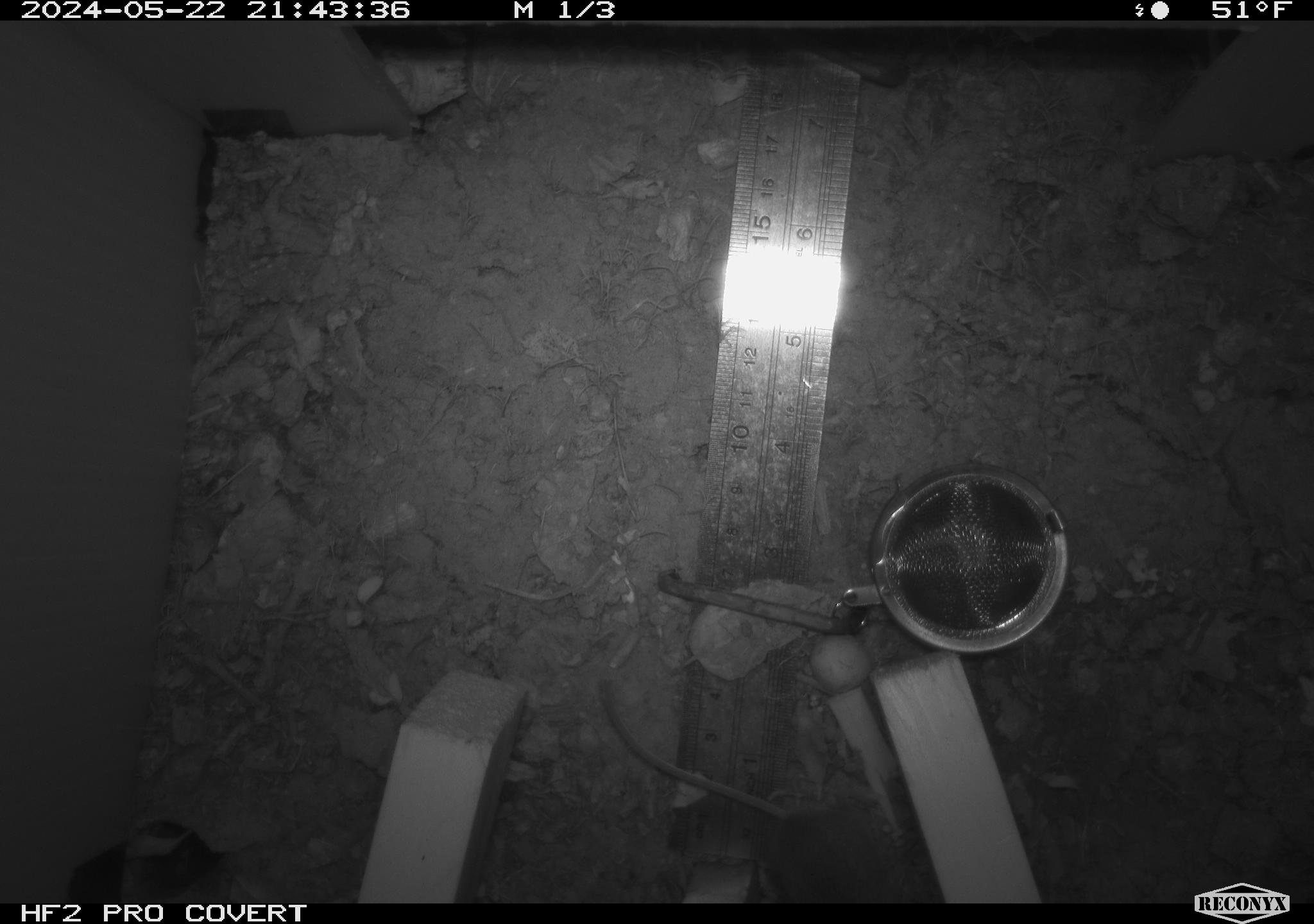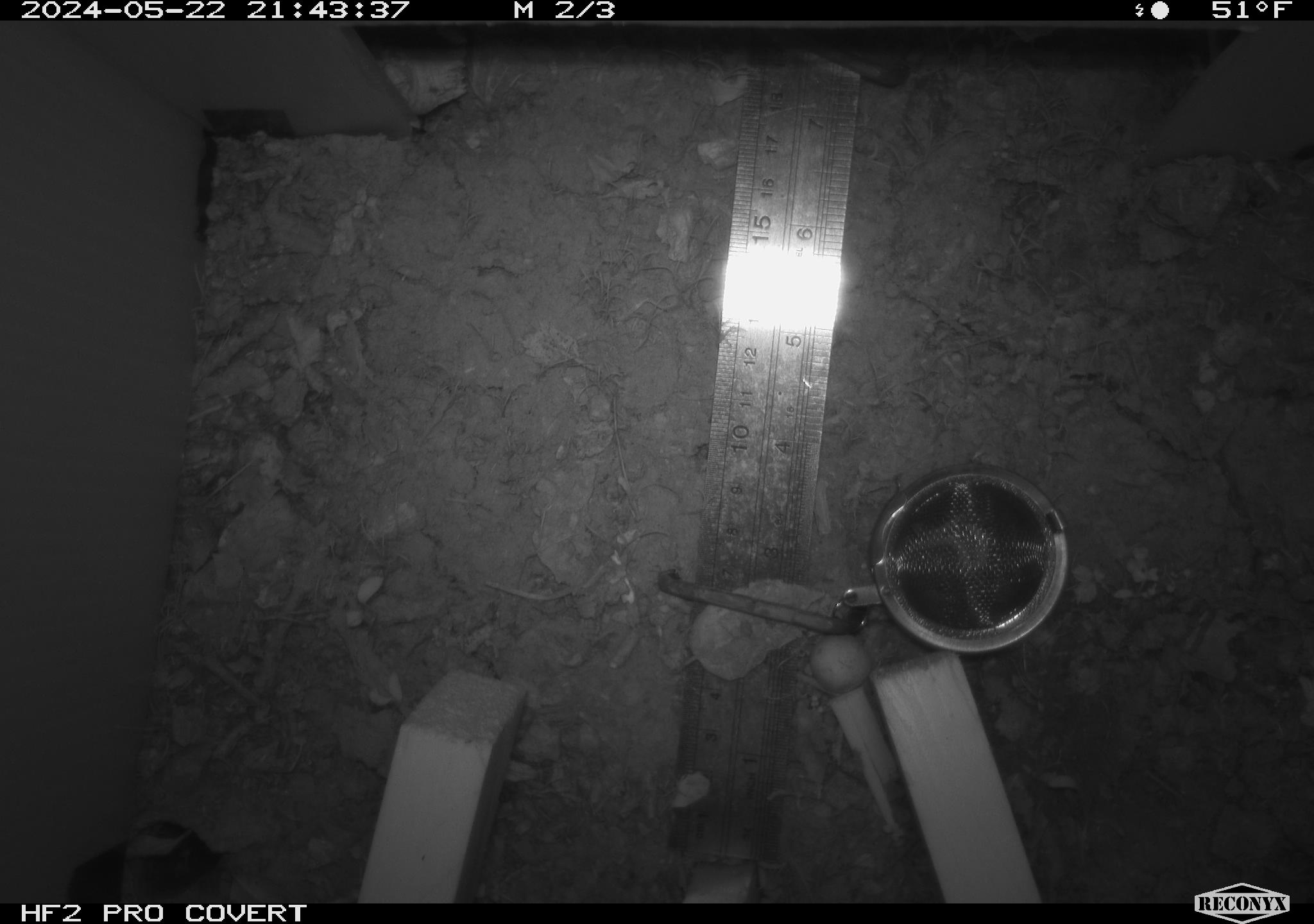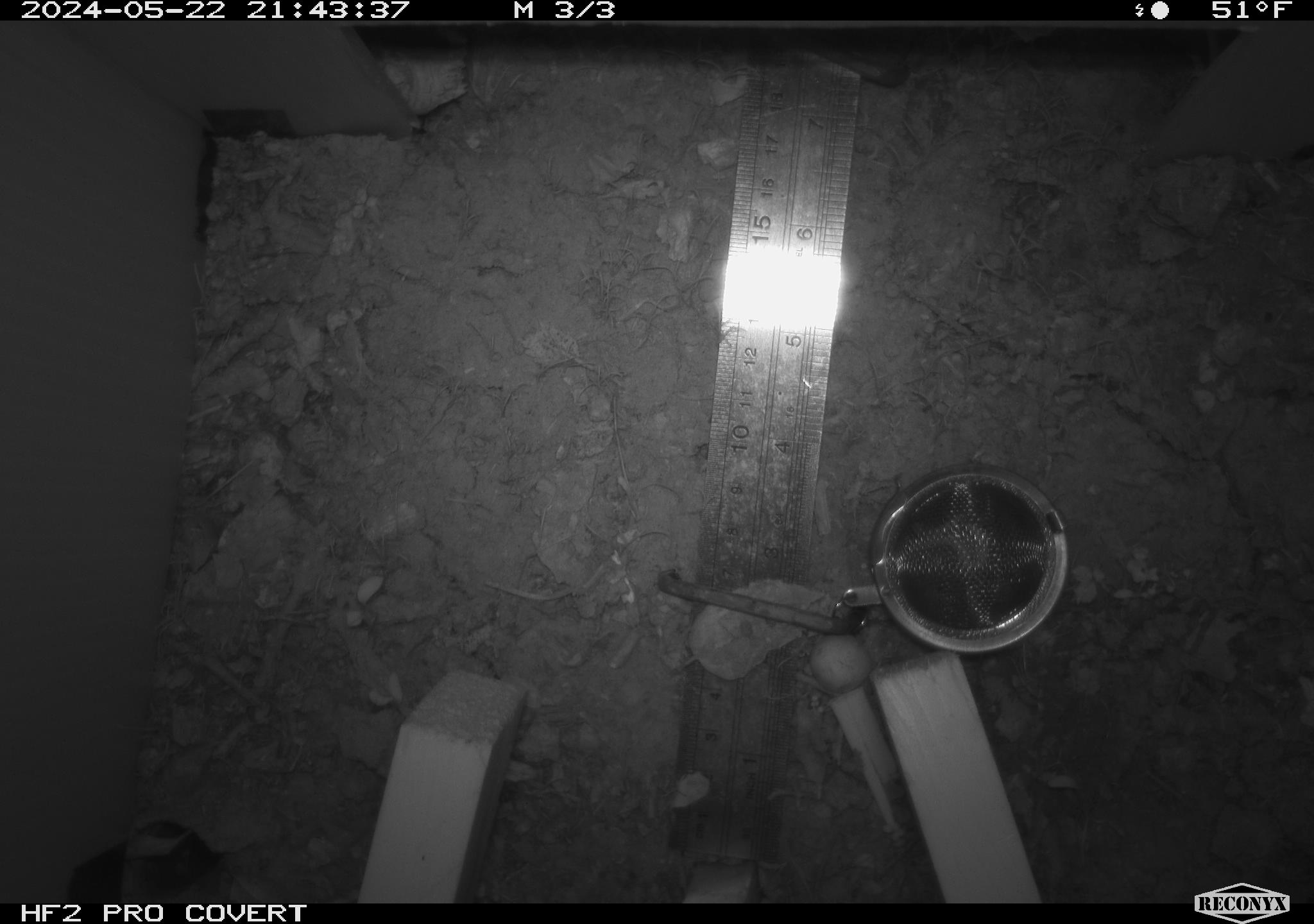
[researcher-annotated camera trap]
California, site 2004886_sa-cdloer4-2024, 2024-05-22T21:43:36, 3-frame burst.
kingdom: Animalia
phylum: Chordata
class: Mammalia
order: Rodentia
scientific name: Rodentia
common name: mouse species